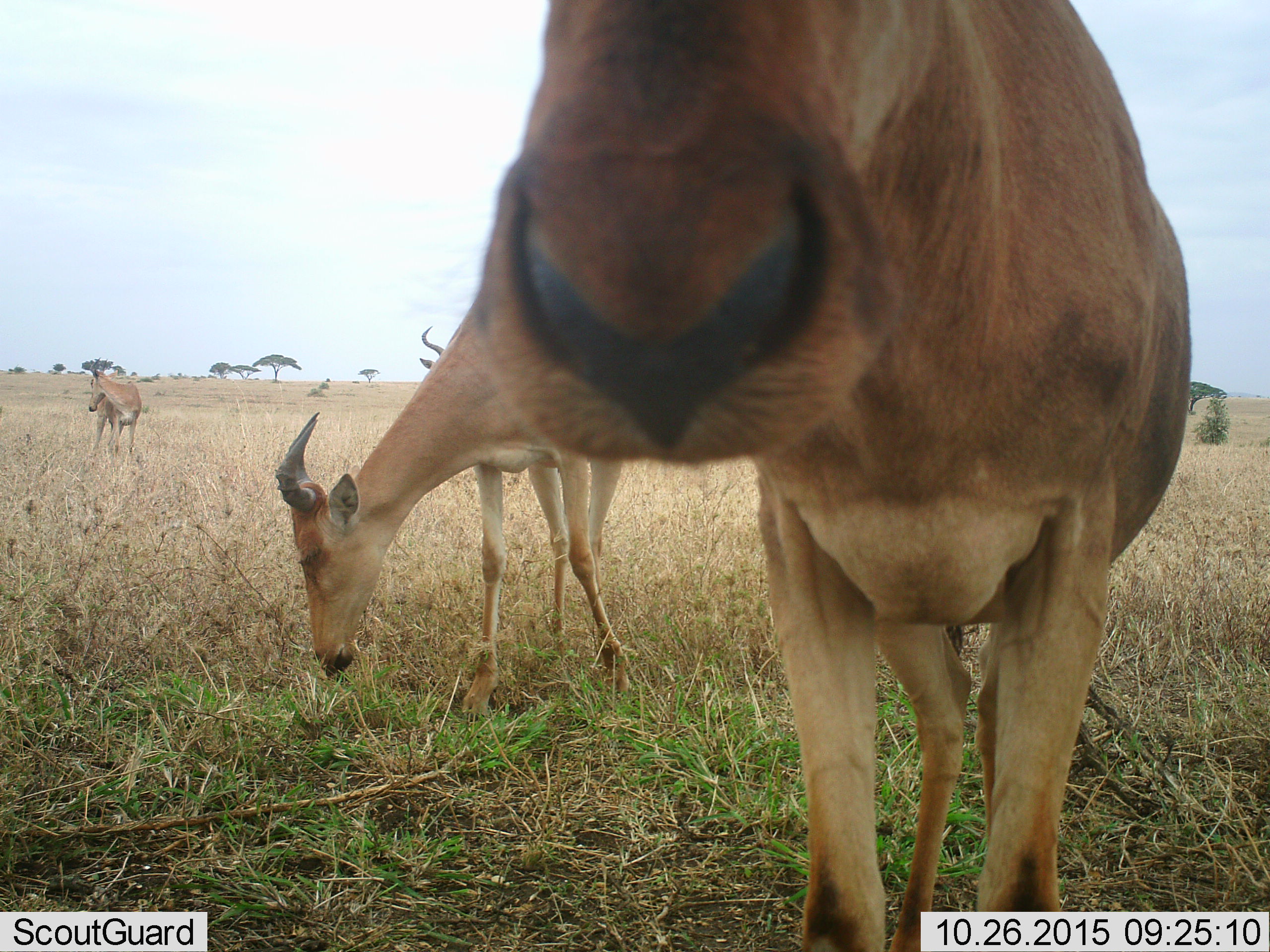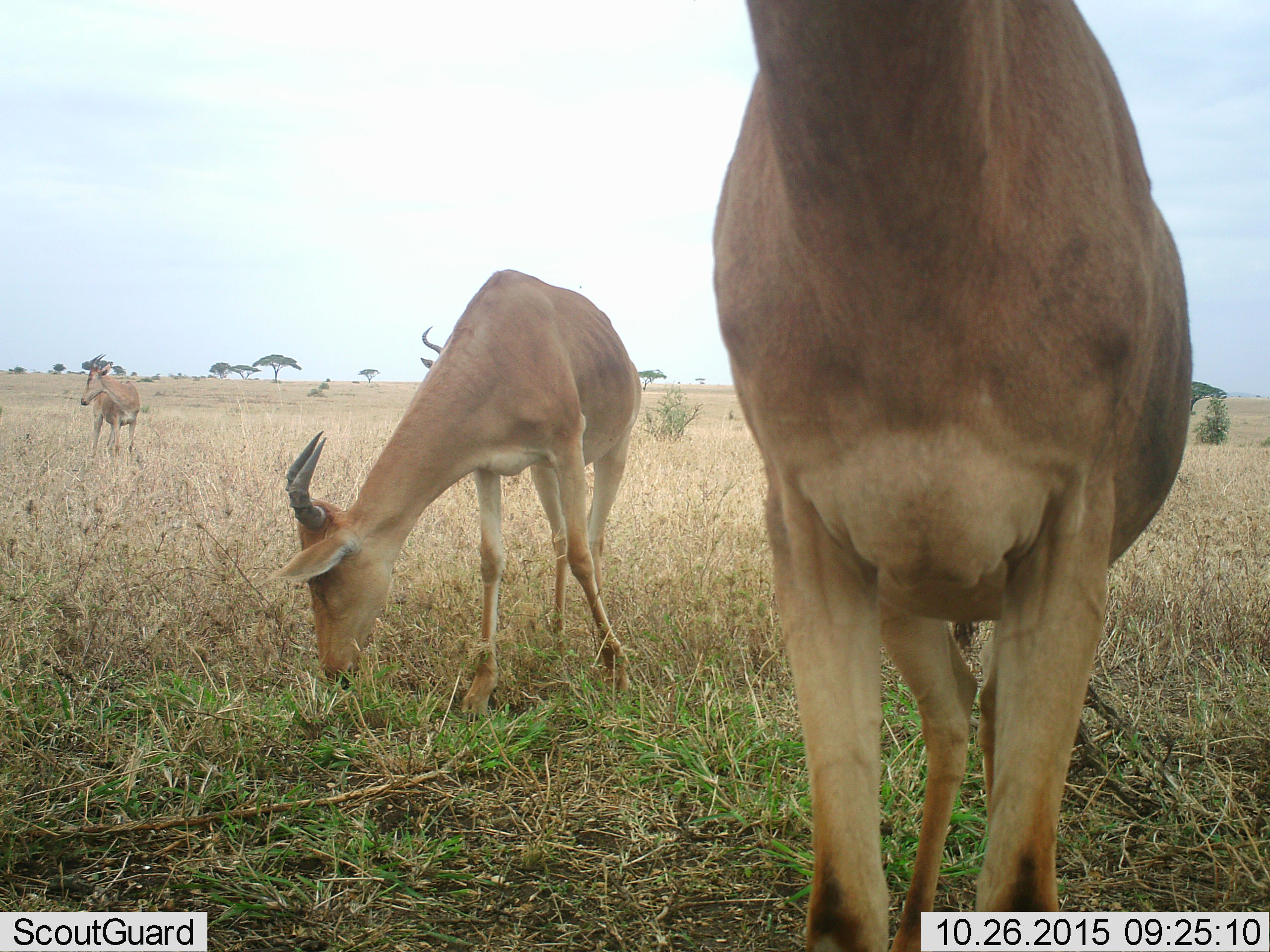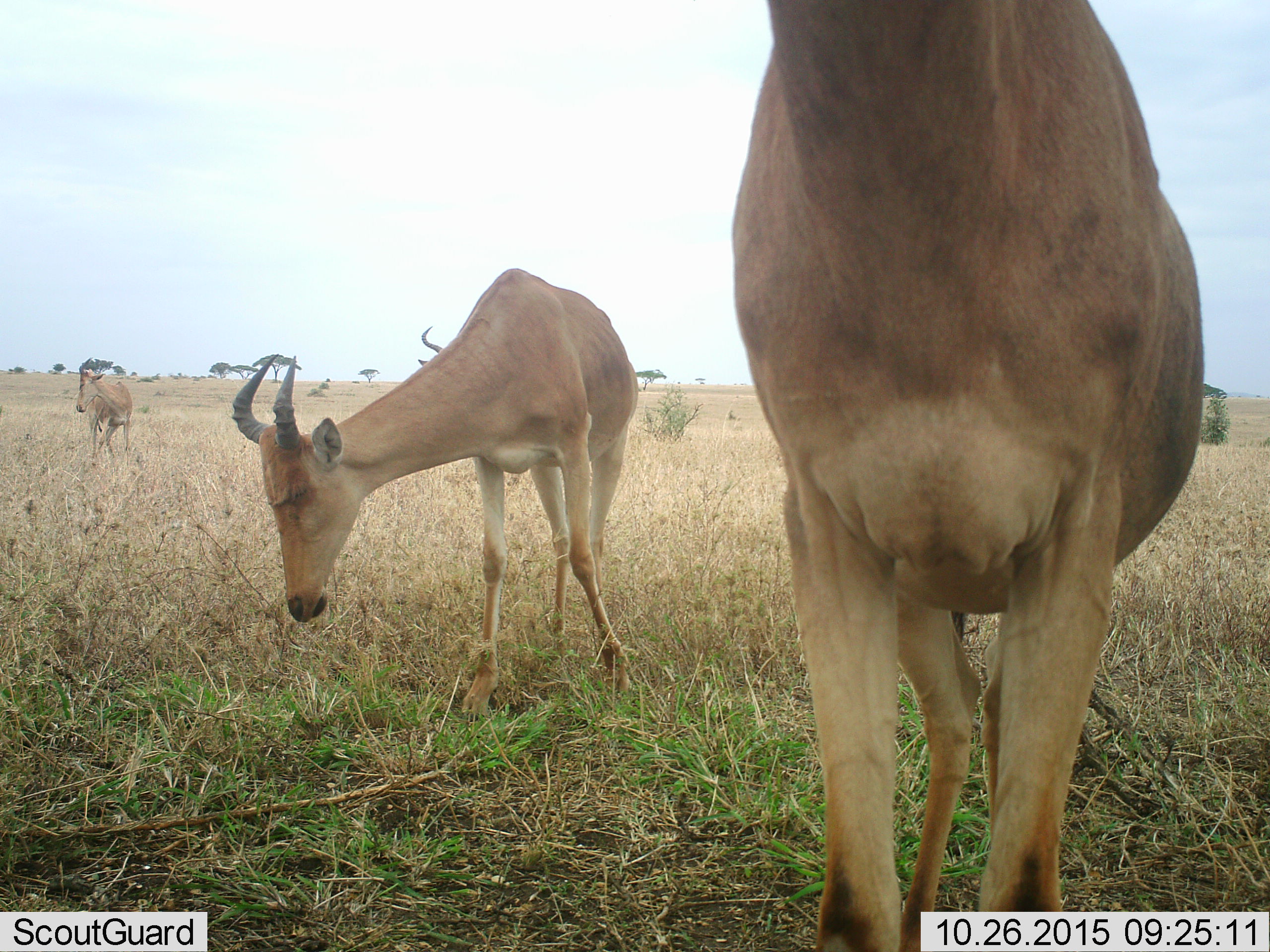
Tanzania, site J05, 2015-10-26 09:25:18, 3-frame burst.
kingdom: Animalia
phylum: Chordata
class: Mammalia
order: Artiodactyla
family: Bovidae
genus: Alcelaphus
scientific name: Alcelaphus buselaphus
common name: hartebeest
Hartebeest (Alcelaphus buselaphus), count 4. Behavior (volunteer vote fractions): standing 71%, resting 14%, moving 0%, interacting 29%. Young present (vote fraction): 0%. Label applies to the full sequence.